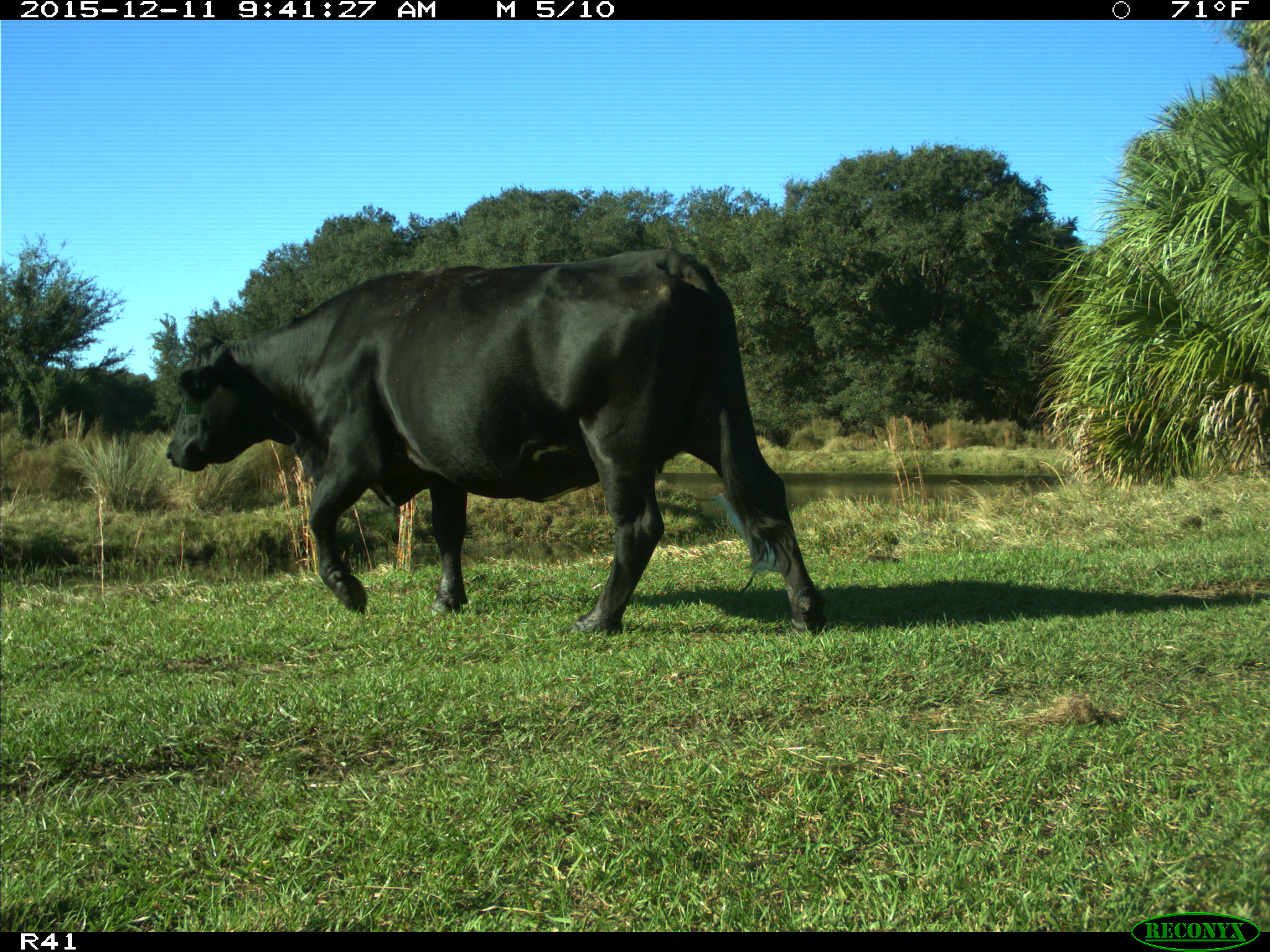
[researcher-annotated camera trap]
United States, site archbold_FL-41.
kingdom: Animalia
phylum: Chordata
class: Mammalia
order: Artiodactyla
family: Bovidae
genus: Bos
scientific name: Bos taurus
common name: domestic cow